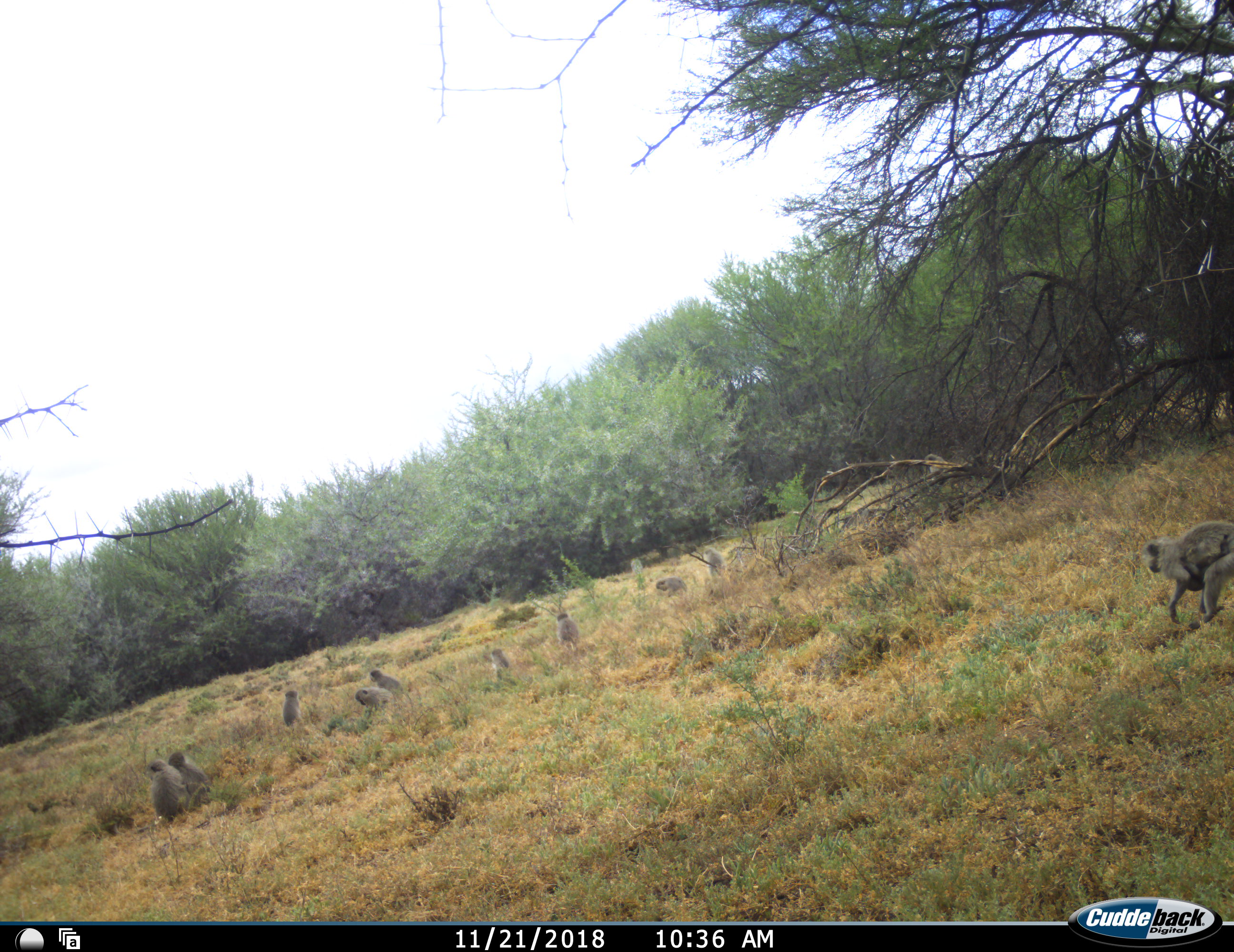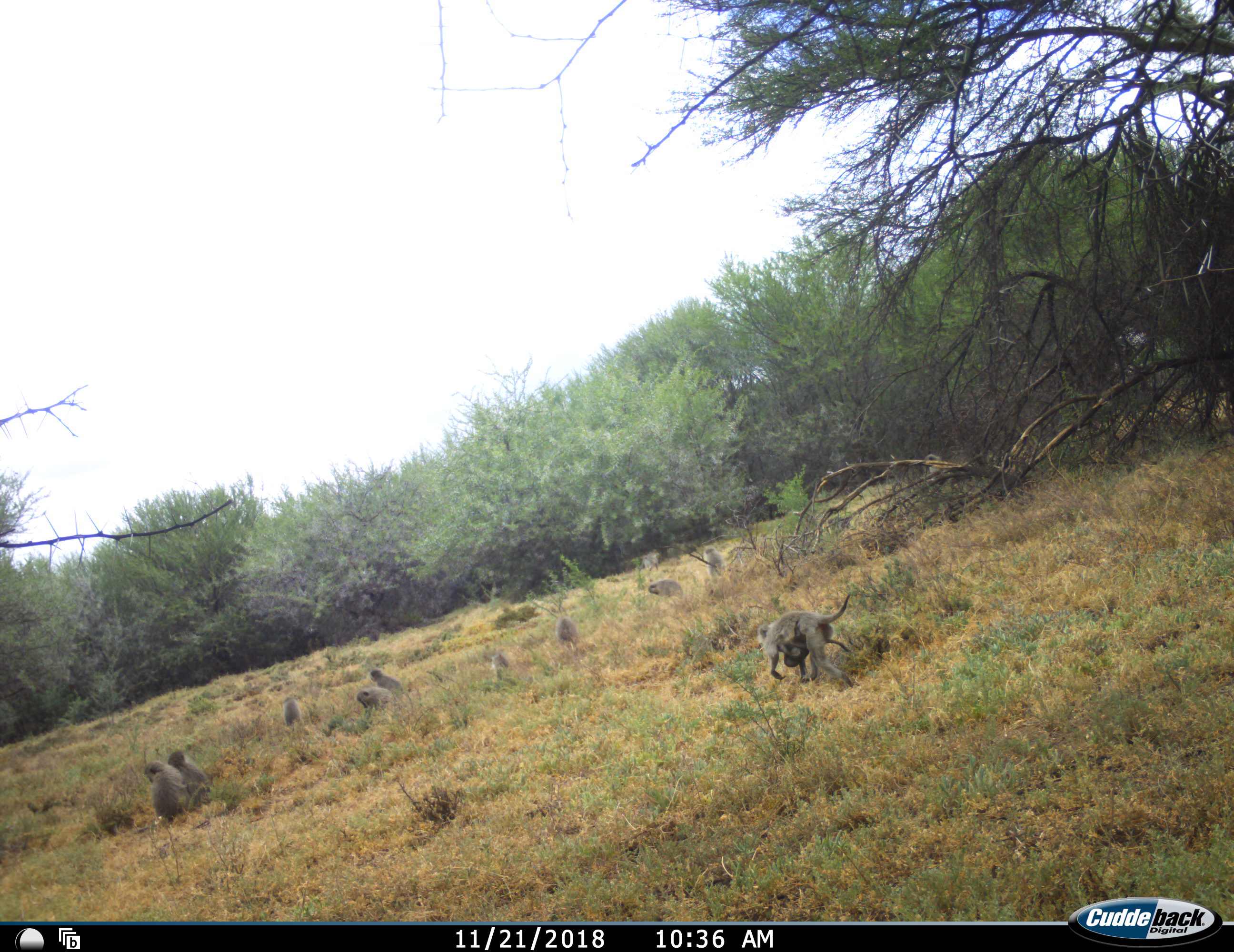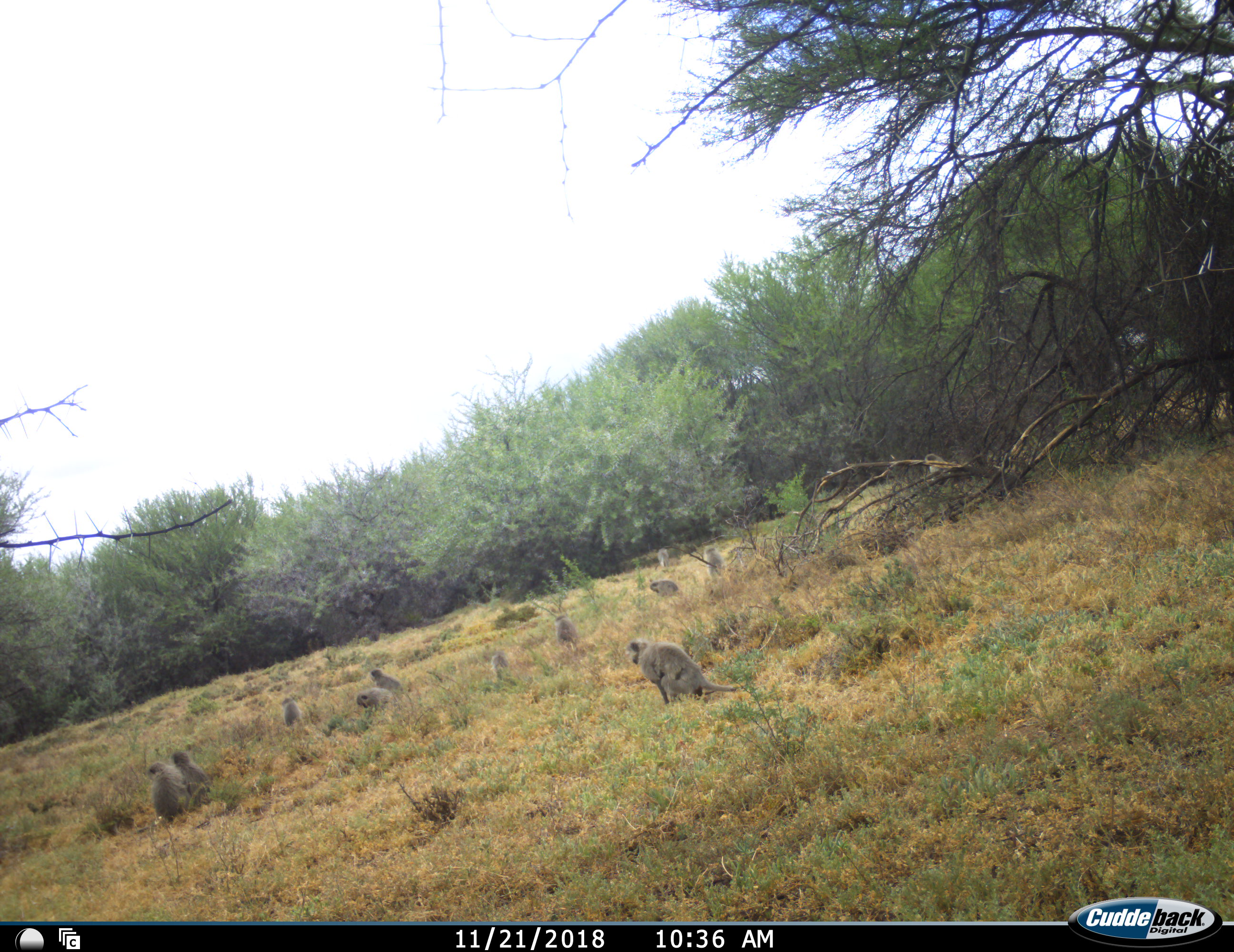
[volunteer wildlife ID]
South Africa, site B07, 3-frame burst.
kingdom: Animalia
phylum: Chordata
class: Mammalia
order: Primates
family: Cercopithecidae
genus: Chlorocebus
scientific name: Chlorocebus pygerythrus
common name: vervet monkey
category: monkeyvervet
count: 11-50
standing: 56%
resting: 89%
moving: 78%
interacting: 56%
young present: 67%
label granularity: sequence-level